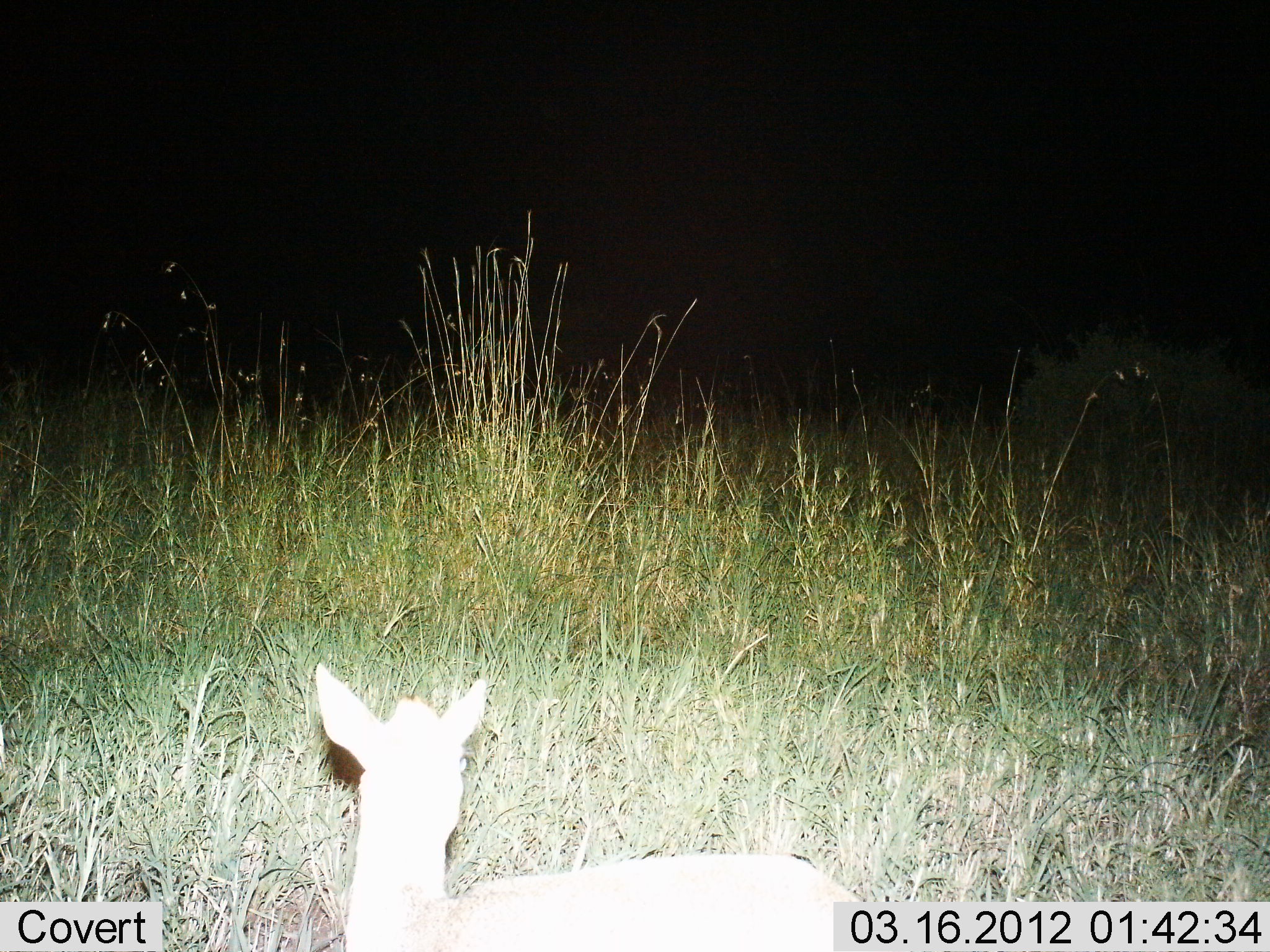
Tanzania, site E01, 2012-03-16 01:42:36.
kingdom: Animalia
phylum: Chordata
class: Mammalia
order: Artiodactyla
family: Bovidae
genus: Madoqua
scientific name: Madoqua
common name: dikdik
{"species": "dikdik (Madoqua)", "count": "1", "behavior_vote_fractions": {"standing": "74%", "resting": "26%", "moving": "0%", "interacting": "0%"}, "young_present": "0%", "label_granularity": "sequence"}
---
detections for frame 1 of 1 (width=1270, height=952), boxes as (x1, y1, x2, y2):
animal: (314, 662, 865, 952)